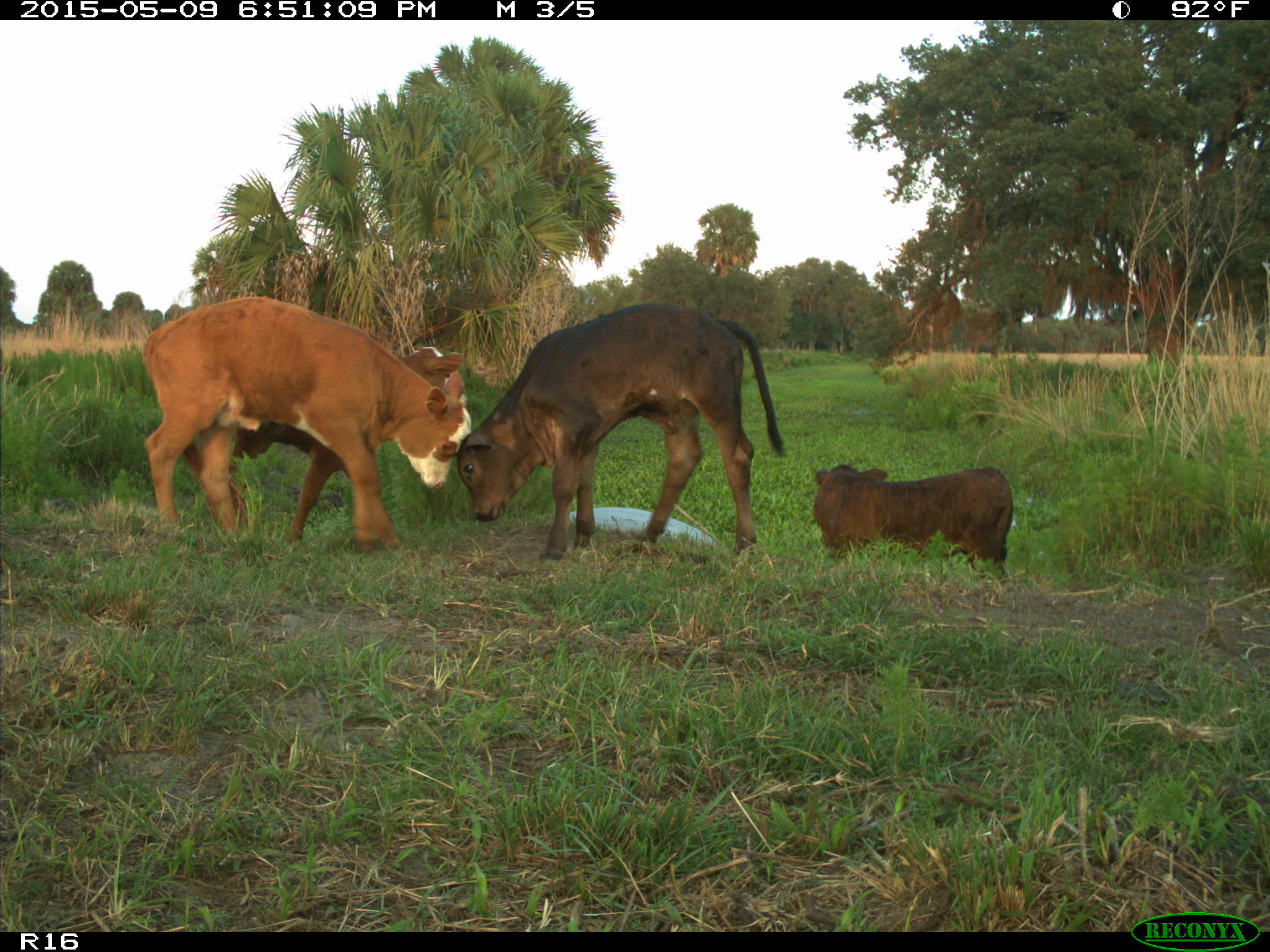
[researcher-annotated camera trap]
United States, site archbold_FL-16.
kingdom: Animalia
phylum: Chordata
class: Mammalia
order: Artiodactyla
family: Bovidae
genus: Bos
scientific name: Bos taurus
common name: domestic cow